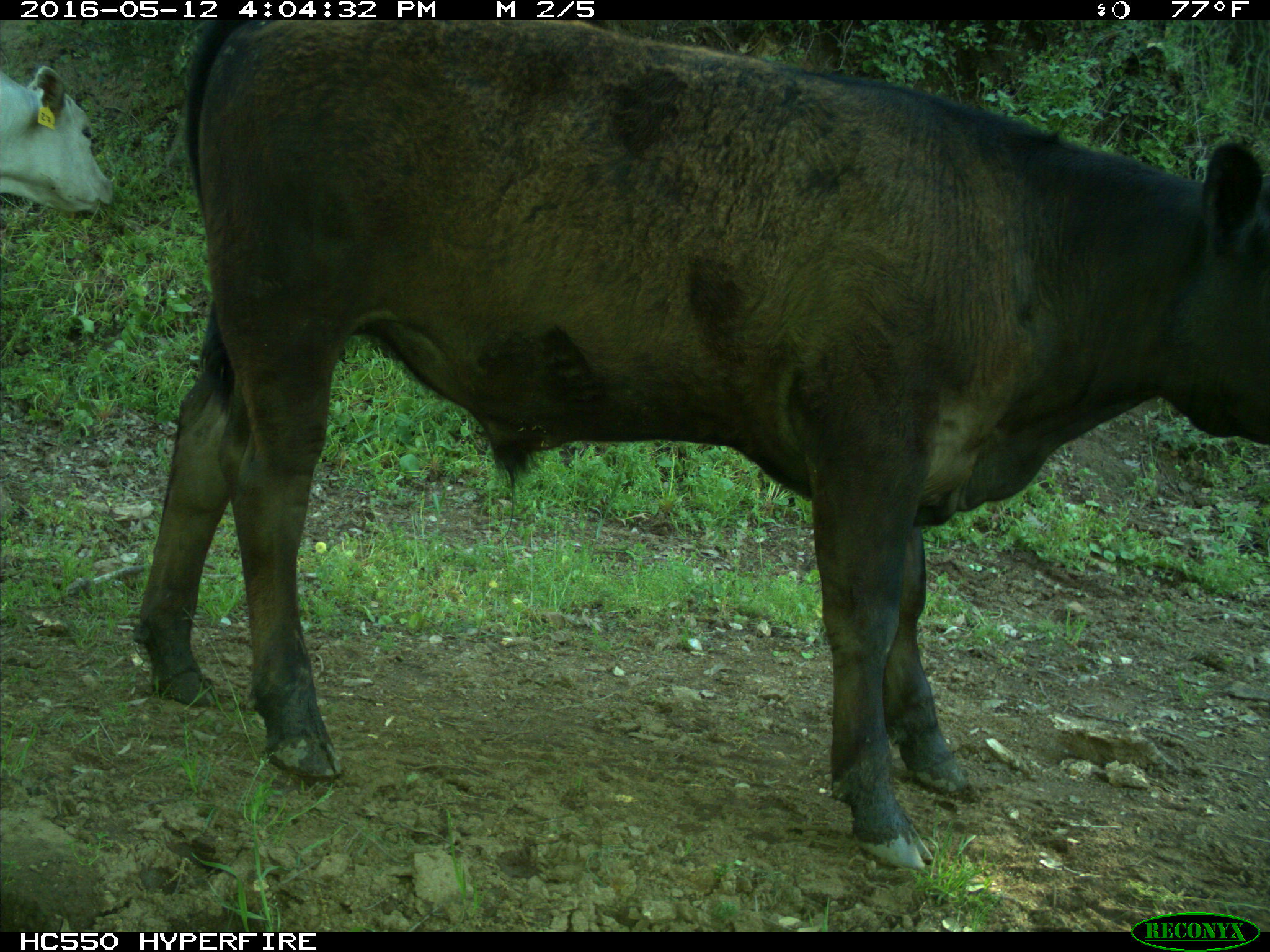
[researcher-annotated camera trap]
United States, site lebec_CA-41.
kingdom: Animalia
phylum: Chordata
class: Mammalia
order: Artiodactyla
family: Bovidae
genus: Bos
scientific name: Bos taurus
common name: domestic cow